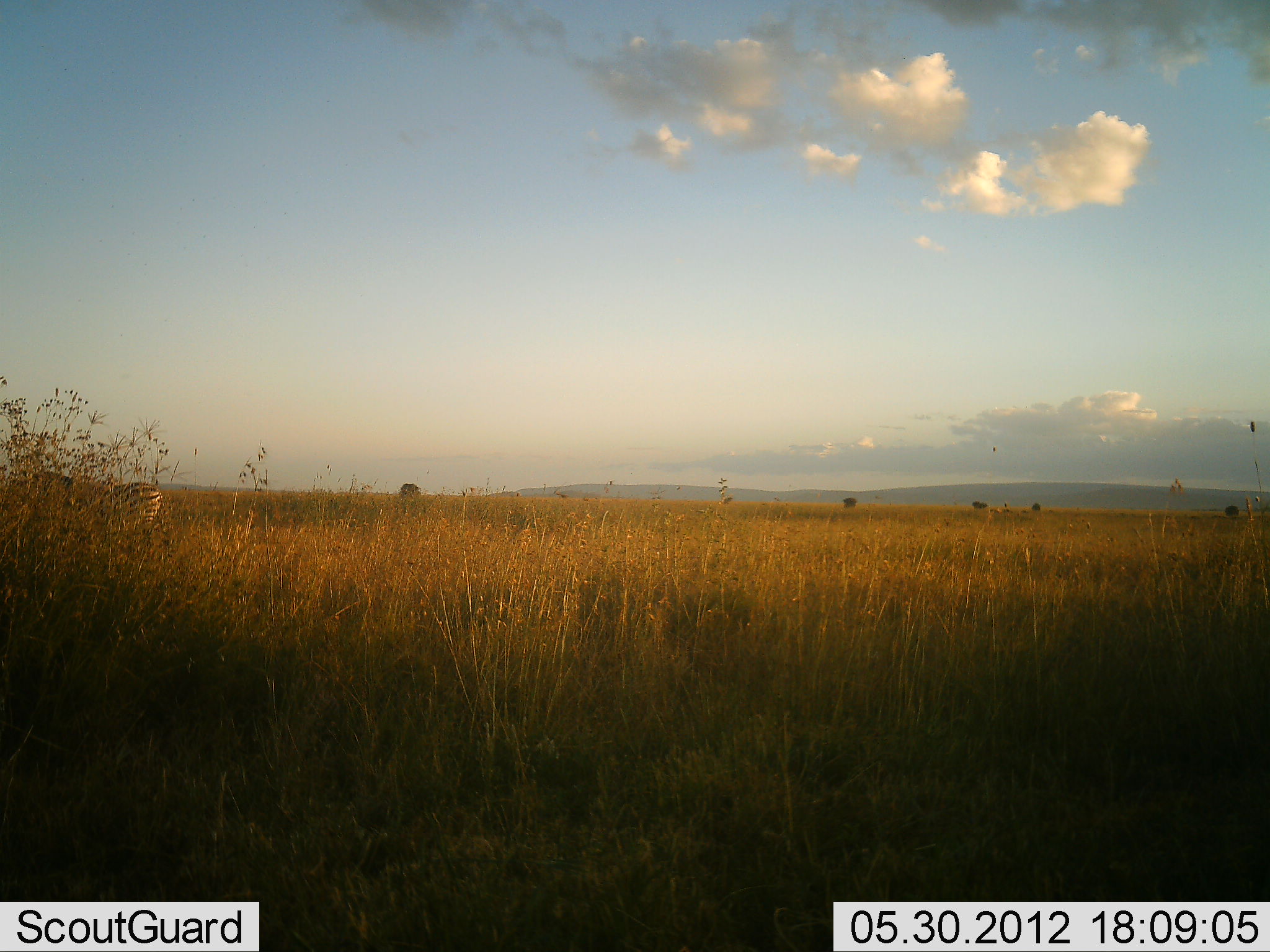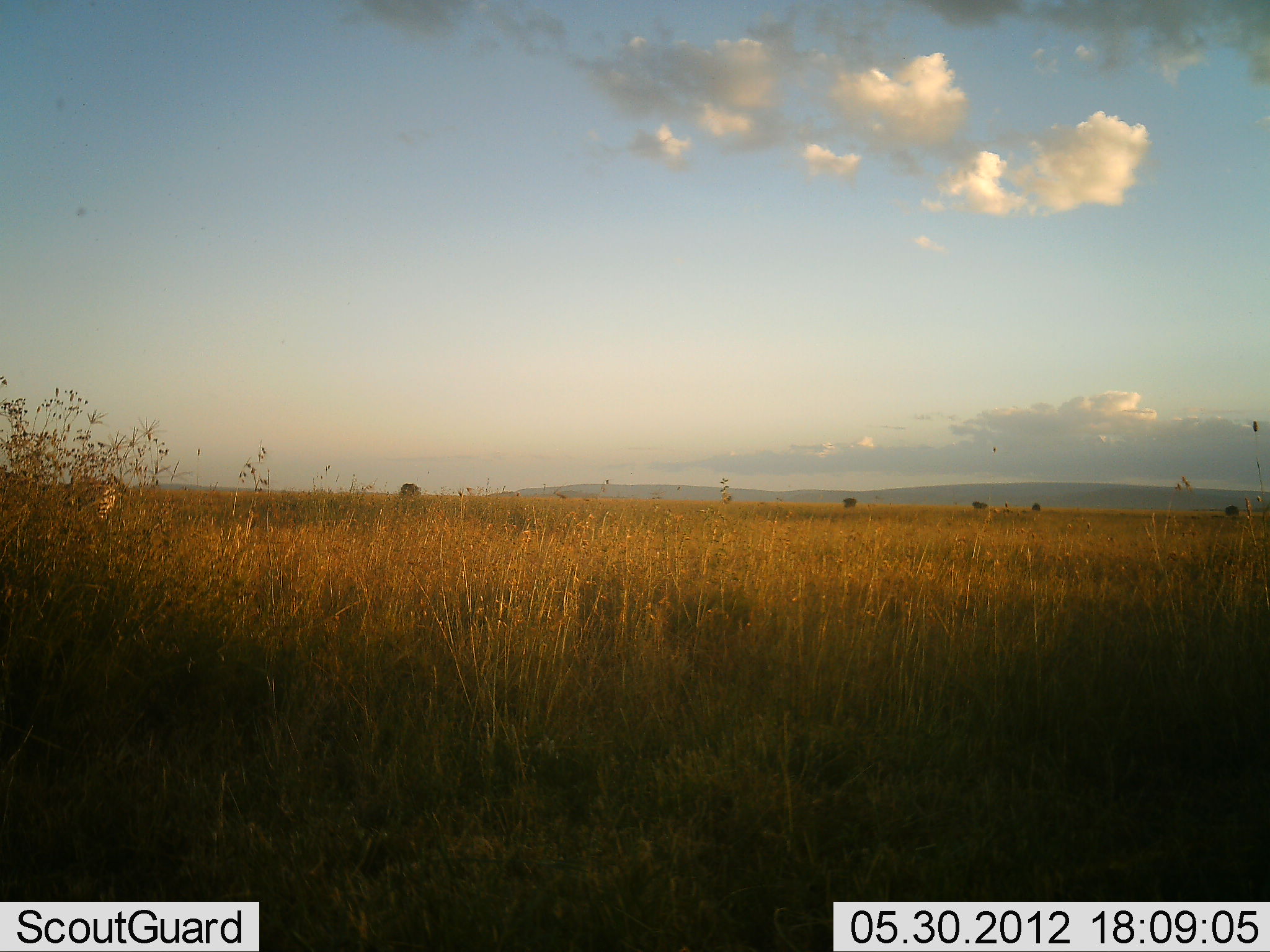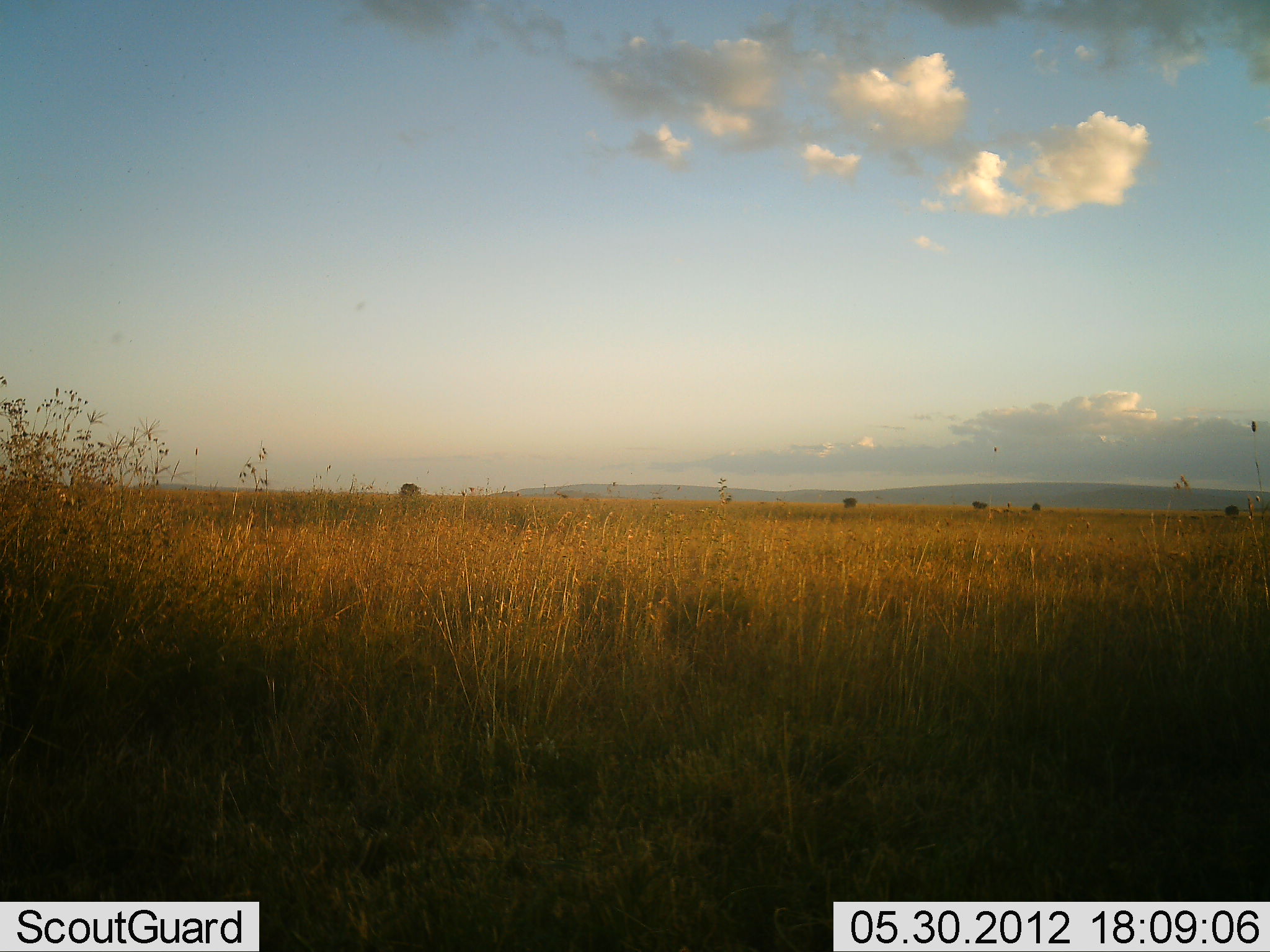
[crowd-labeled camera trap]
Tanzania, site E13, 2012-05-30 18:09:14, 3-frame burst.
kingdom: Animalia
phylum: Chordata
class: Mammalia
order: Perissodactyla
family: Equidae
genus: Equus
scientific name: Equus quagga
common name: plains zebra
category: zebra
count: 1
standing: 0%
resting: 0%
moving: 100%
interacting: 0%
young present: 0%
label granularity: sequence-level